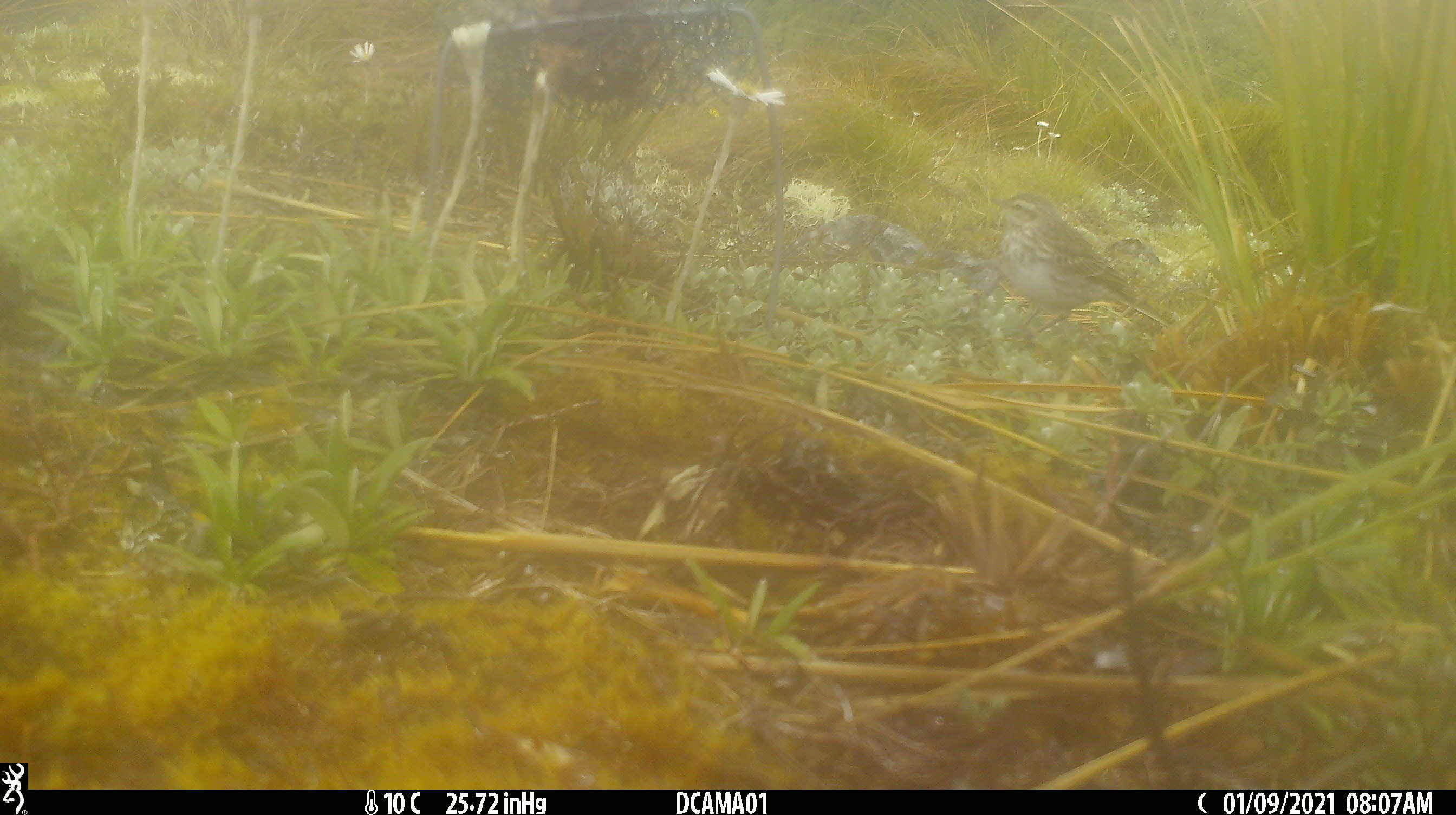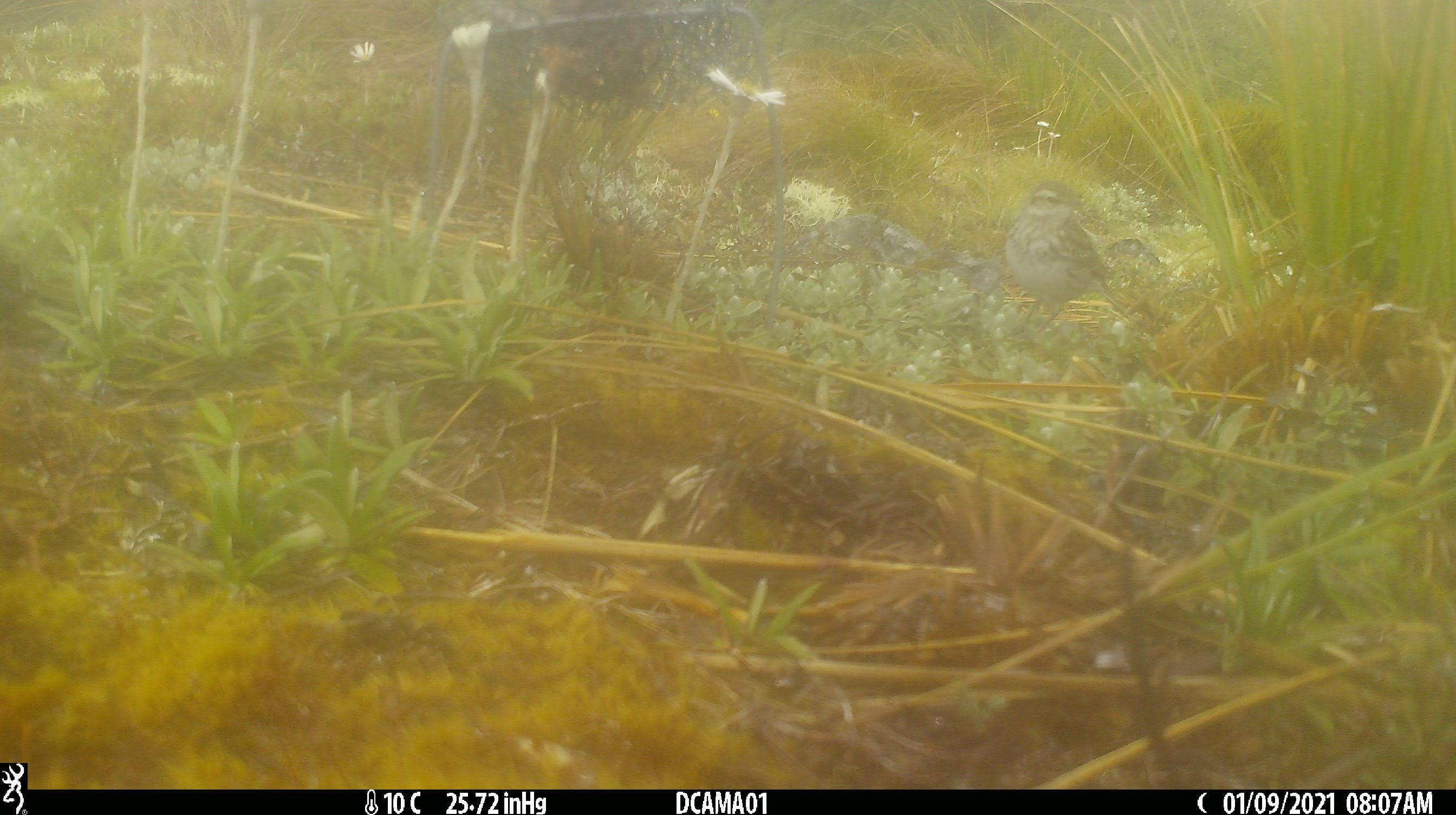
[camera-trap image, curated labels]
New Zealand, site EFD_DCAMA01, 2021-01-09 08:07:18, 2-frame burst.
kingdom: Animalia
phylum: Chordata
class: Aves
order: Passeriformes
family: Motacillidae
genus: Anthus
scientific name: Anthus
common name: pipit